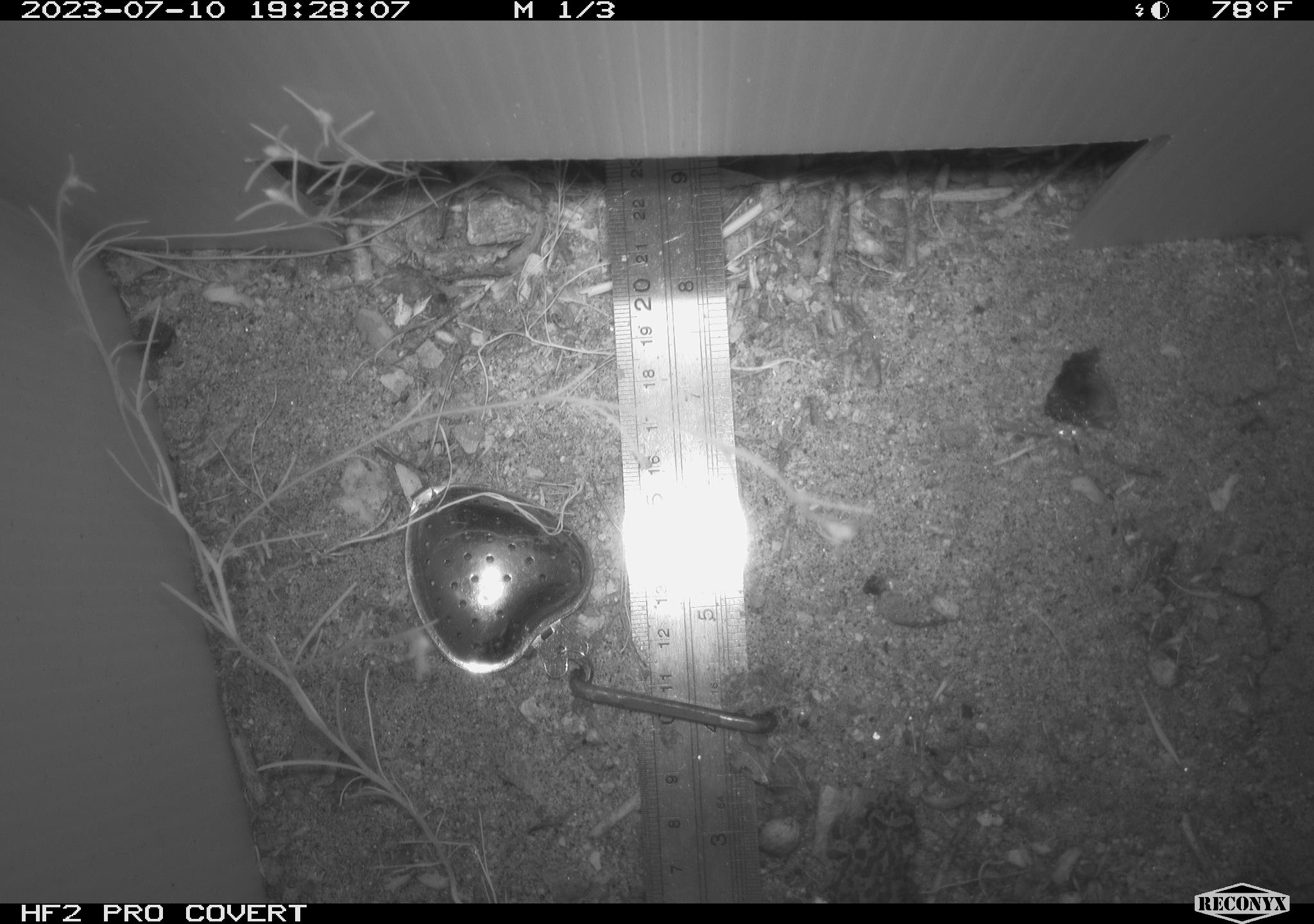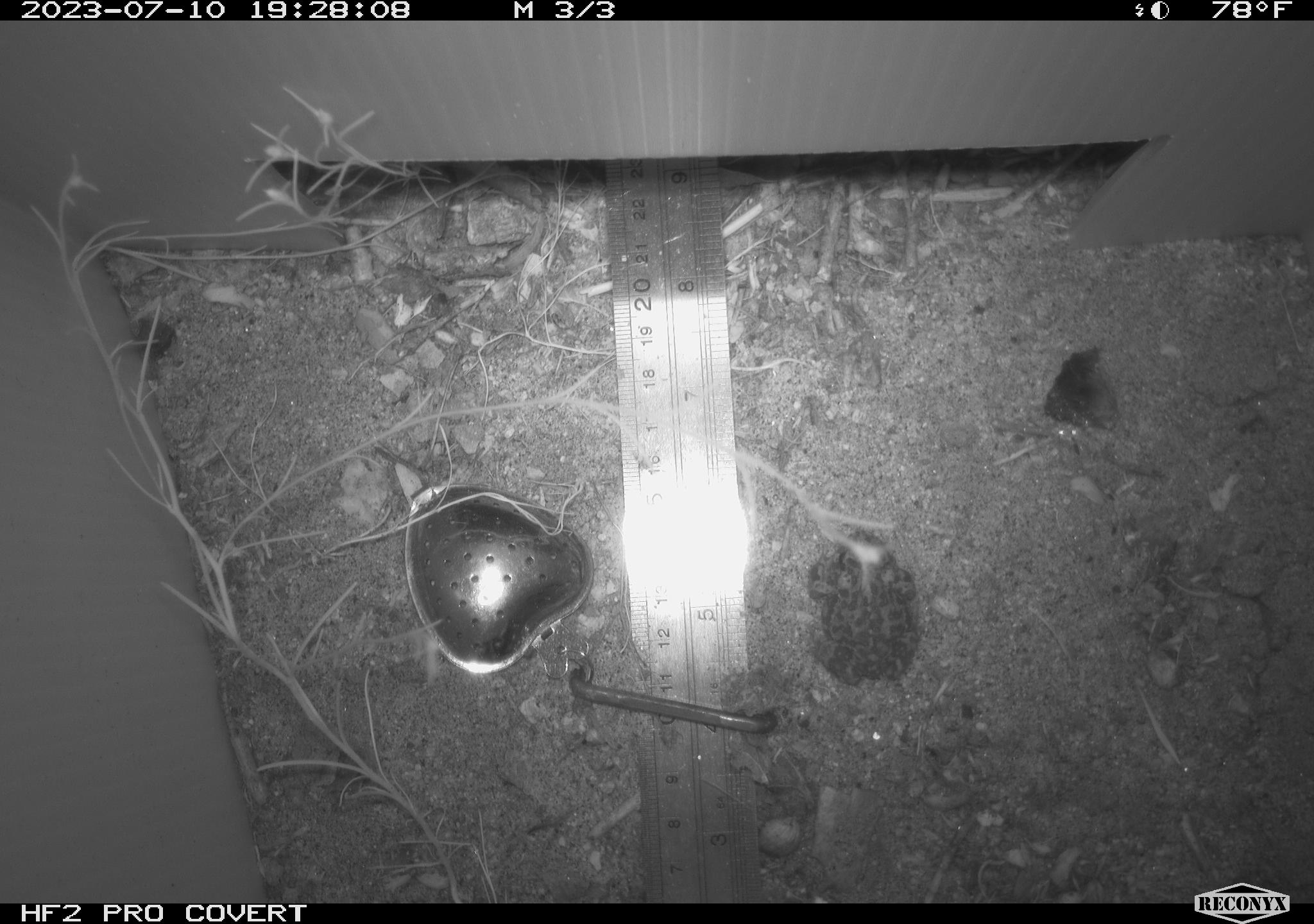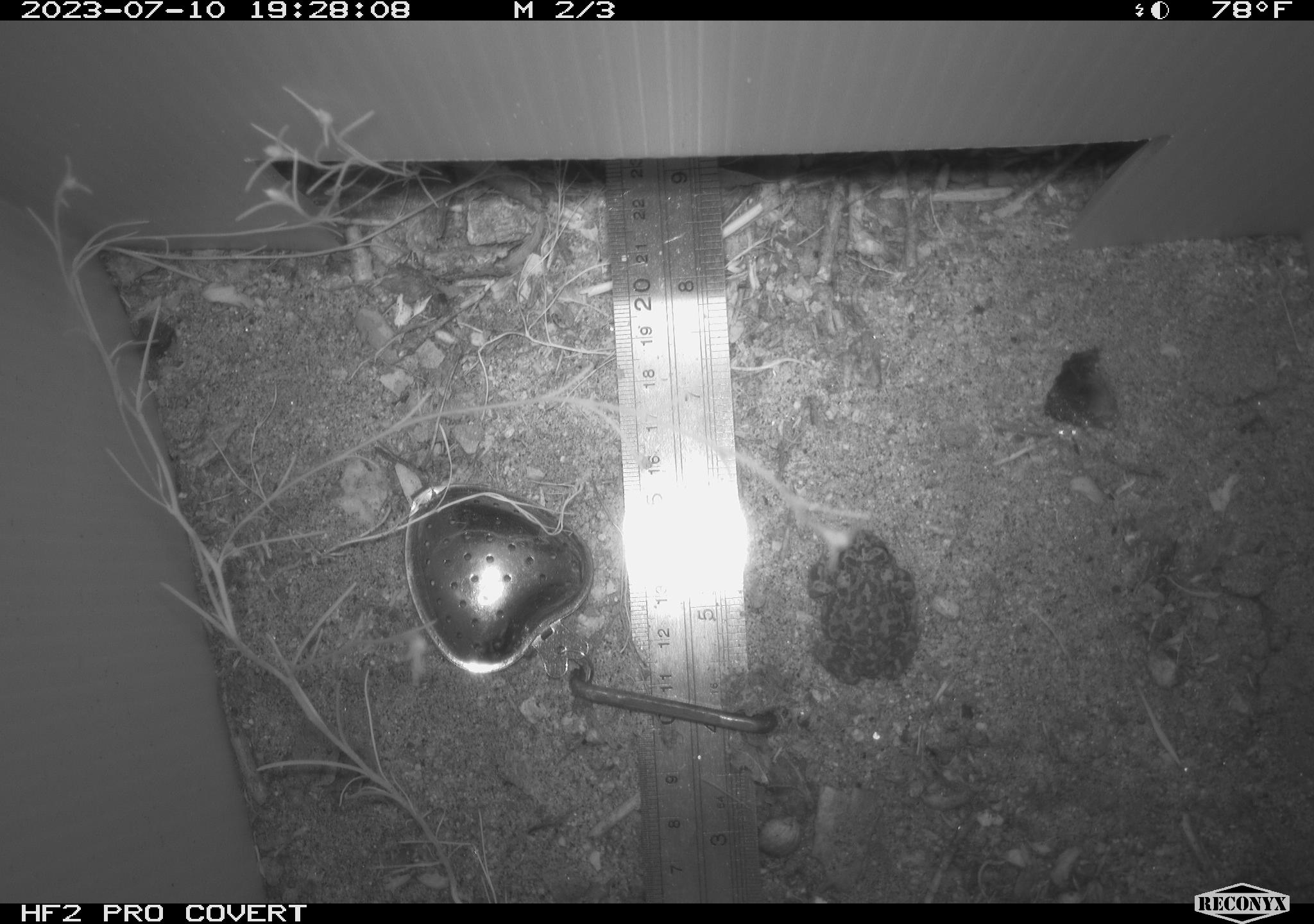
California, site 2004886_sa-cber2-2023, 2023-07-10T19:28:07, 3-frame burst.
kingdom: Animalia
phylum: Chordata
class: Amphibia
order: Anura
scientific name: Anura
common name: frogs